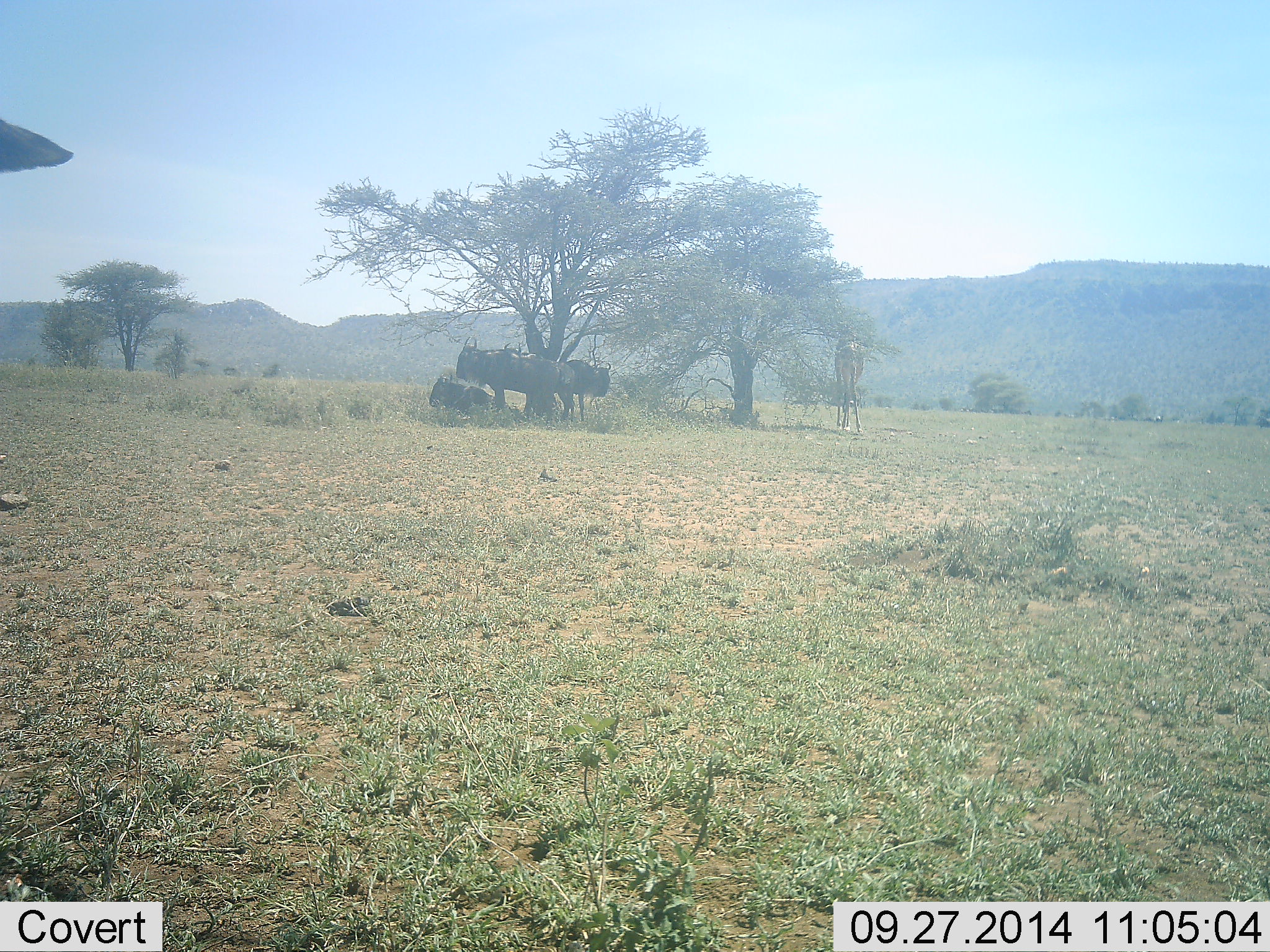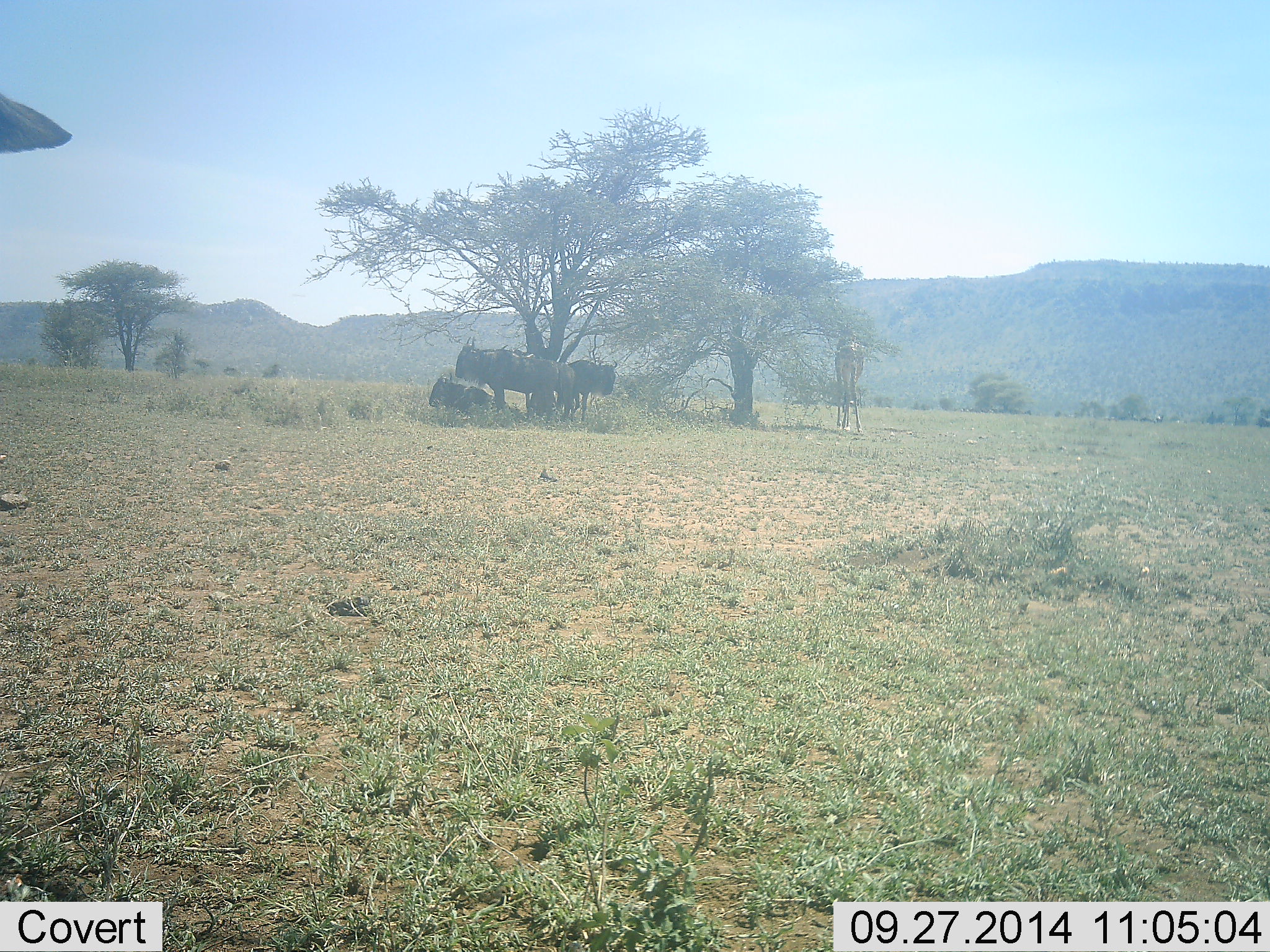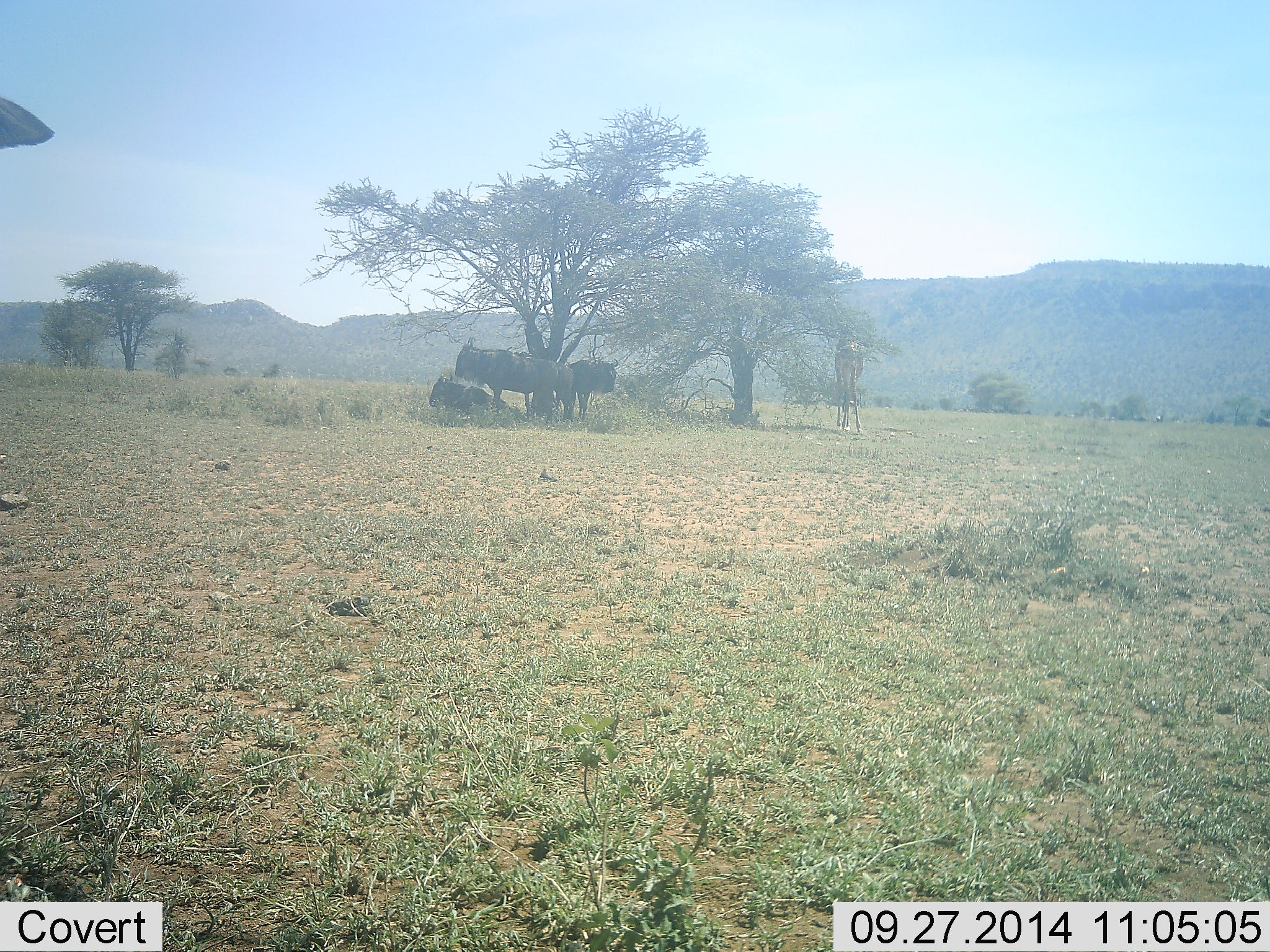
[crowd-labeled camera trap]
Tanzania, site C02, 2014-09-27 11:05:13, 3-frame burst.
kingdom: Animalia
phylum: Chordata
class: Mammalia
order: Artiodactyla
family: Bovidae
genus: Connochaetes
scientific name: Connochaetes taurinus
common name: blue wildebeest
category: wildebeest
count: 4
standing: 61%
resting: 100%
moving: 0%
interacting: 0%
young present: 0%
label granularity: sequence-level